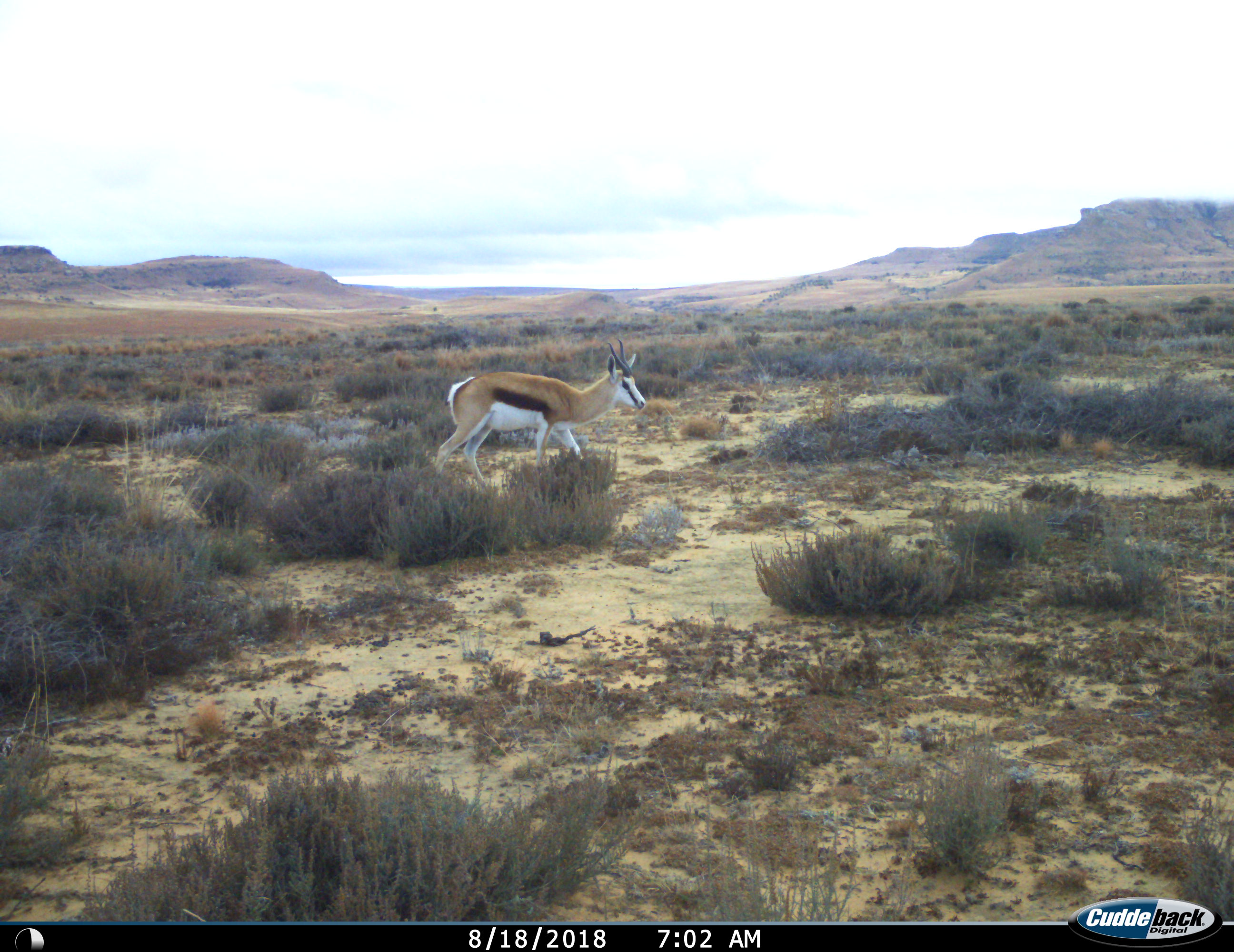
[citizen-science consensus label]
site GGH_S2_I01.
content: unidentified animal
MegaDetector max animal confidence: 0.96